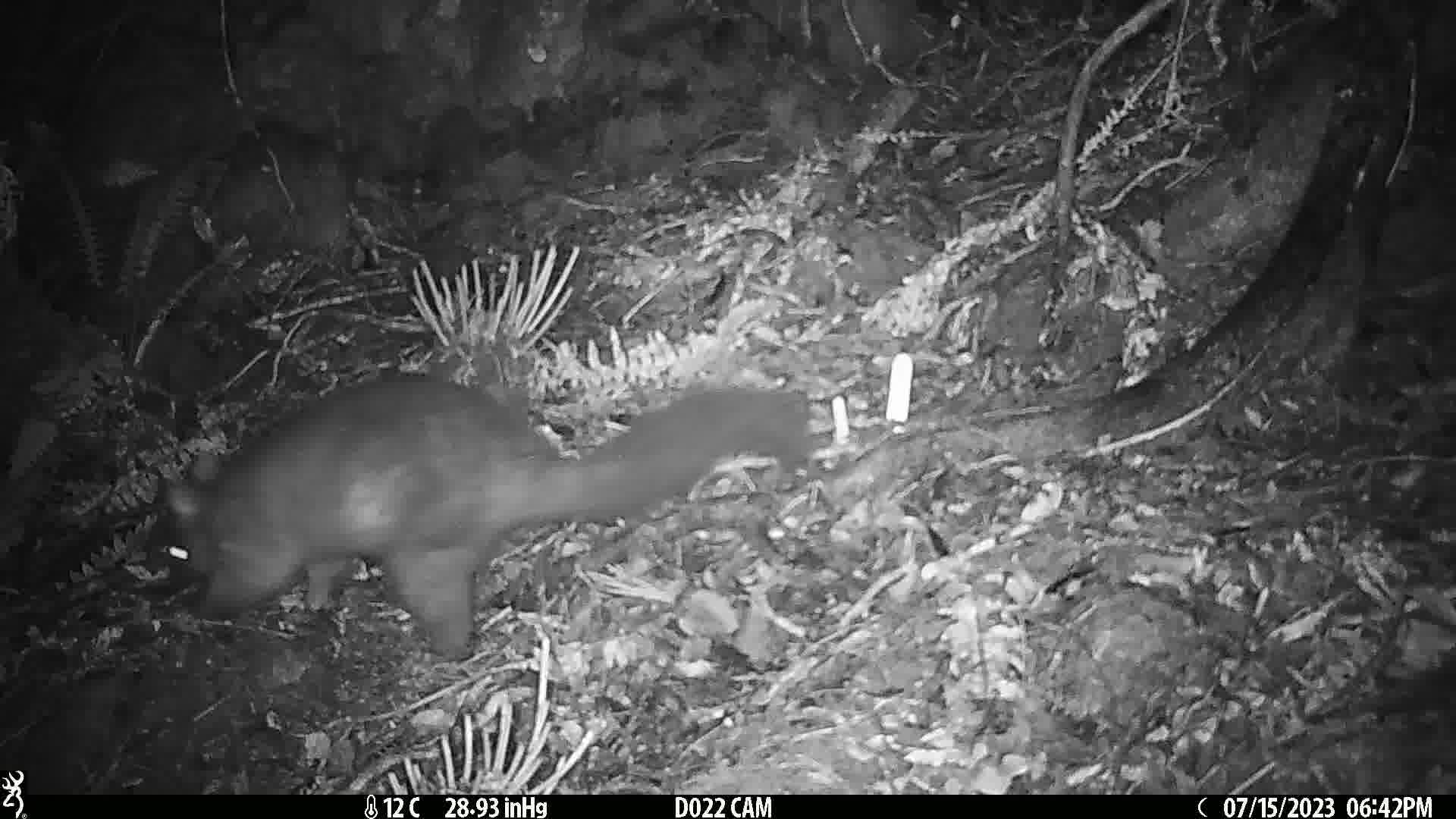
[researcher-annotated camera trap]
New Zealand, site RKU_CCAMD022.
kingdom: Animalia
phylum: Chordata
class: Mammalia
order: Diprotodontia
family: Phalangeridae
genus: Trichosurus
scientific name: Trichosurus vulpecula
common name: common brushtail possum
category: possum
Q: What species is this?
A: Possum (common brushtail possum) (Trichosurus vulpecula).